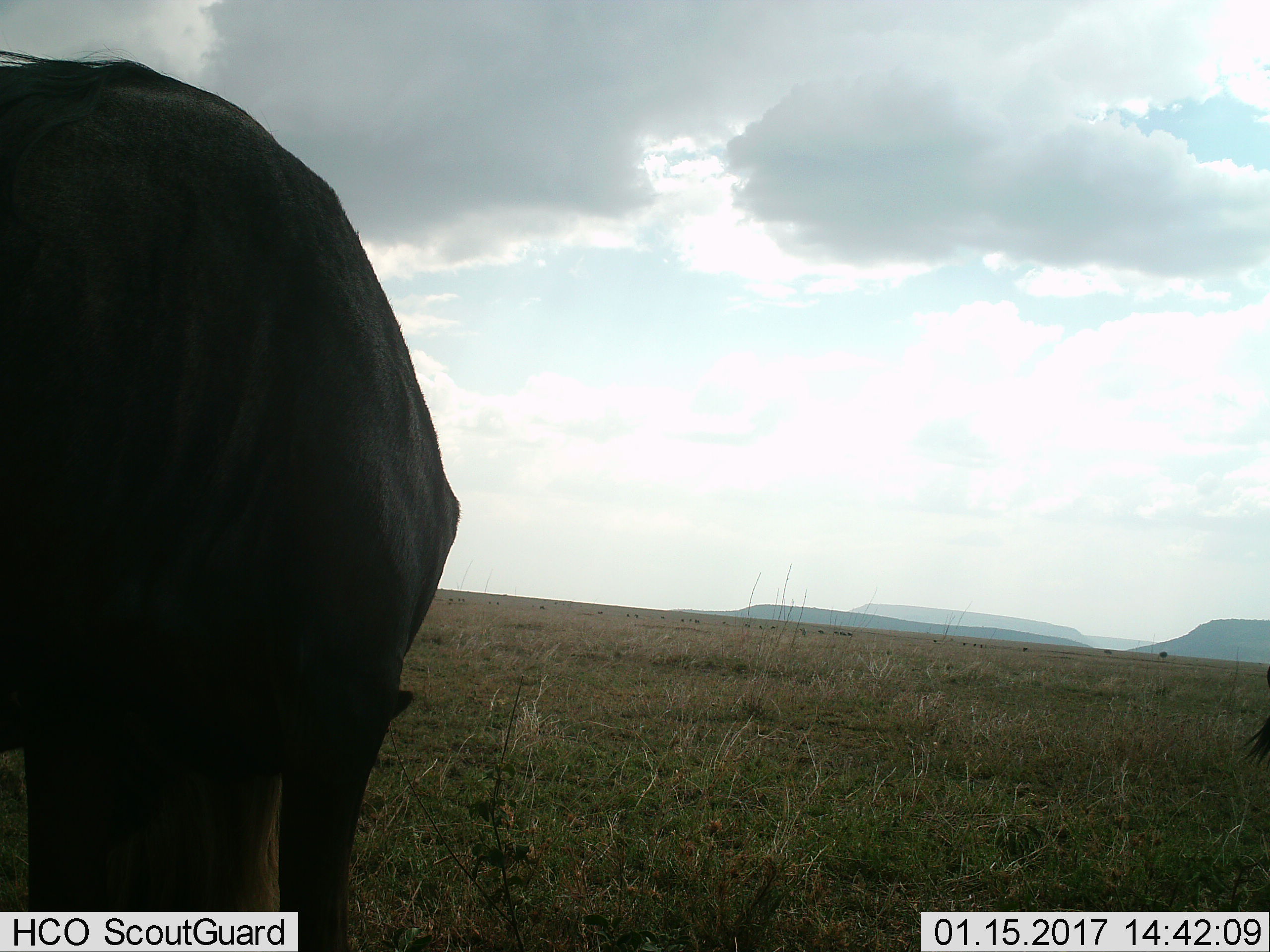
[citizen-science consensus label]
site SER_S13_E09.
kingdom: Animalia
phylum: Chordata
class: Mammalia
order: Artiodactyla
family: Bovidae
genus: Connochaetes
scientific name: Connochaetes taurinus taurinus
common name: blue wildebeest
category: wildebeestblue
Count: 2.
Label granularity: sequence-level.